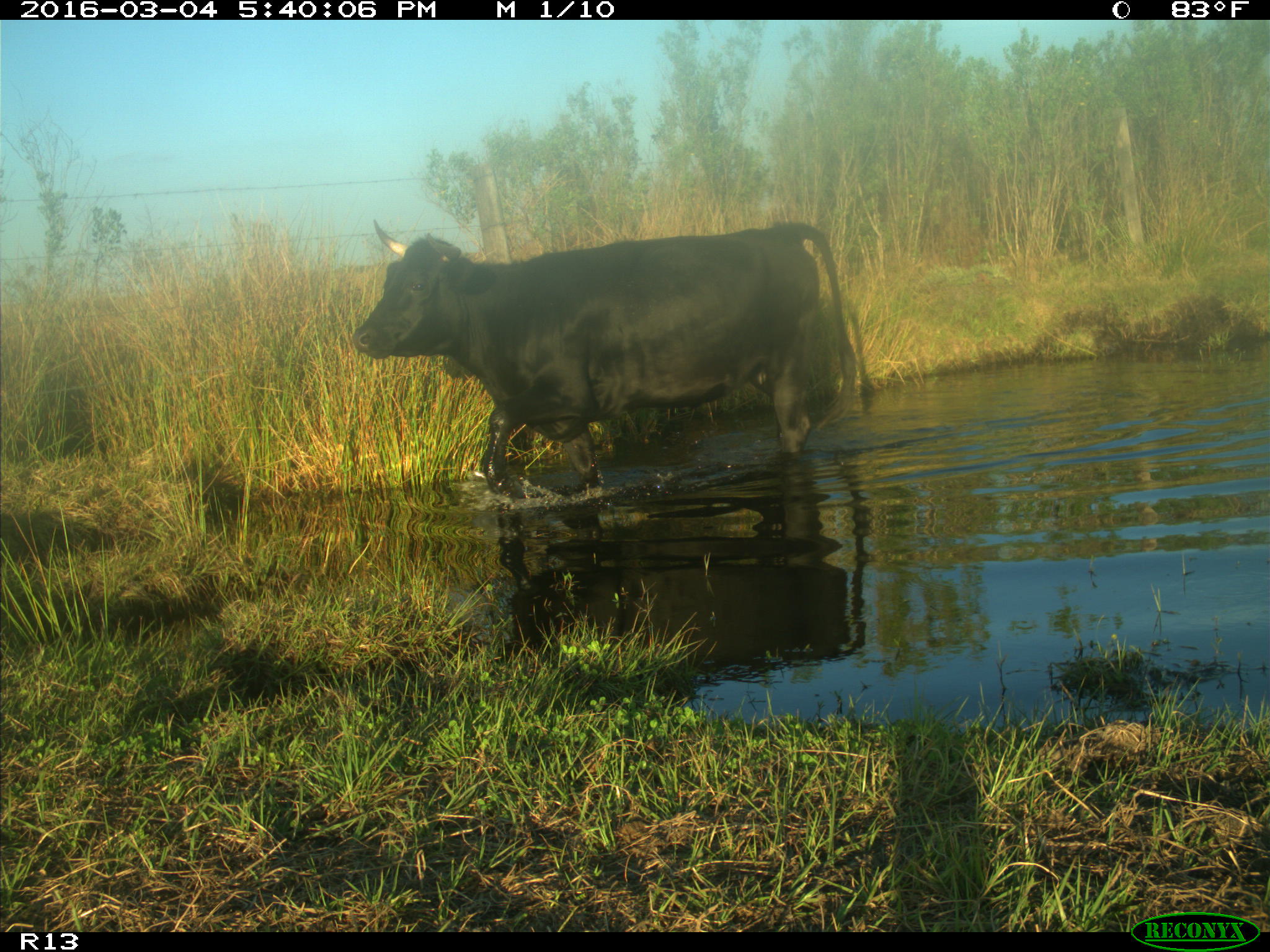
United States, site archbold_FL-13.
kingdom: Animalia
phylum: Chordata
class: Mammalia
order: Artiodactyla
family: Bovidae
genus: Bos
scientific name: Bos taurus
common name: domestic cow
Bos taurus (domestic cow).